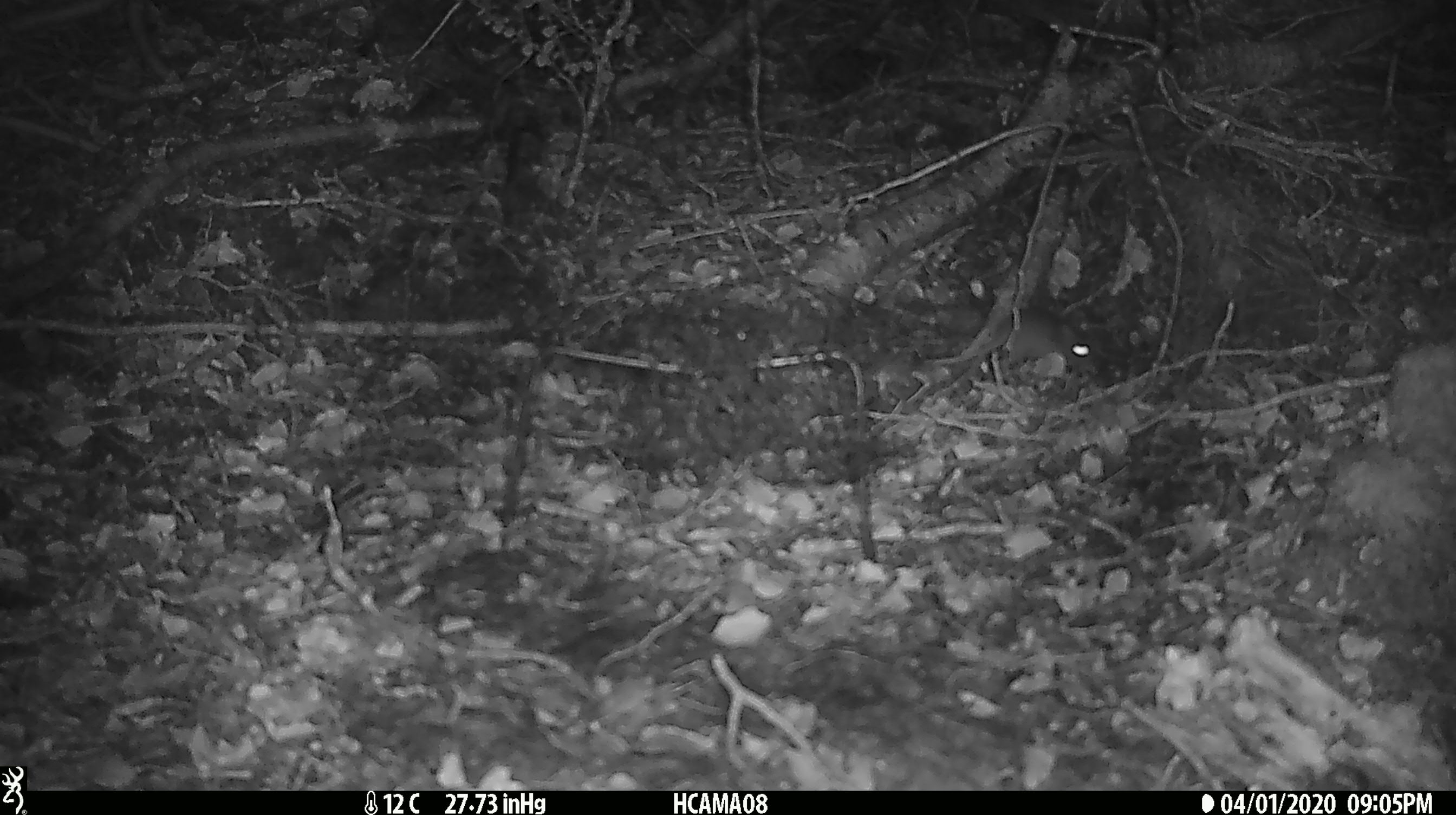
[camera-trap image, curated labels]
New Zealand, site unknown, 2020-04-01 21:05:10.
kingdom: Animalia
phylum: Chordata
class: Mammalia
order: Rodentia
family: Muridae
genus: Mus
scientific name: Mus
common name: mouse